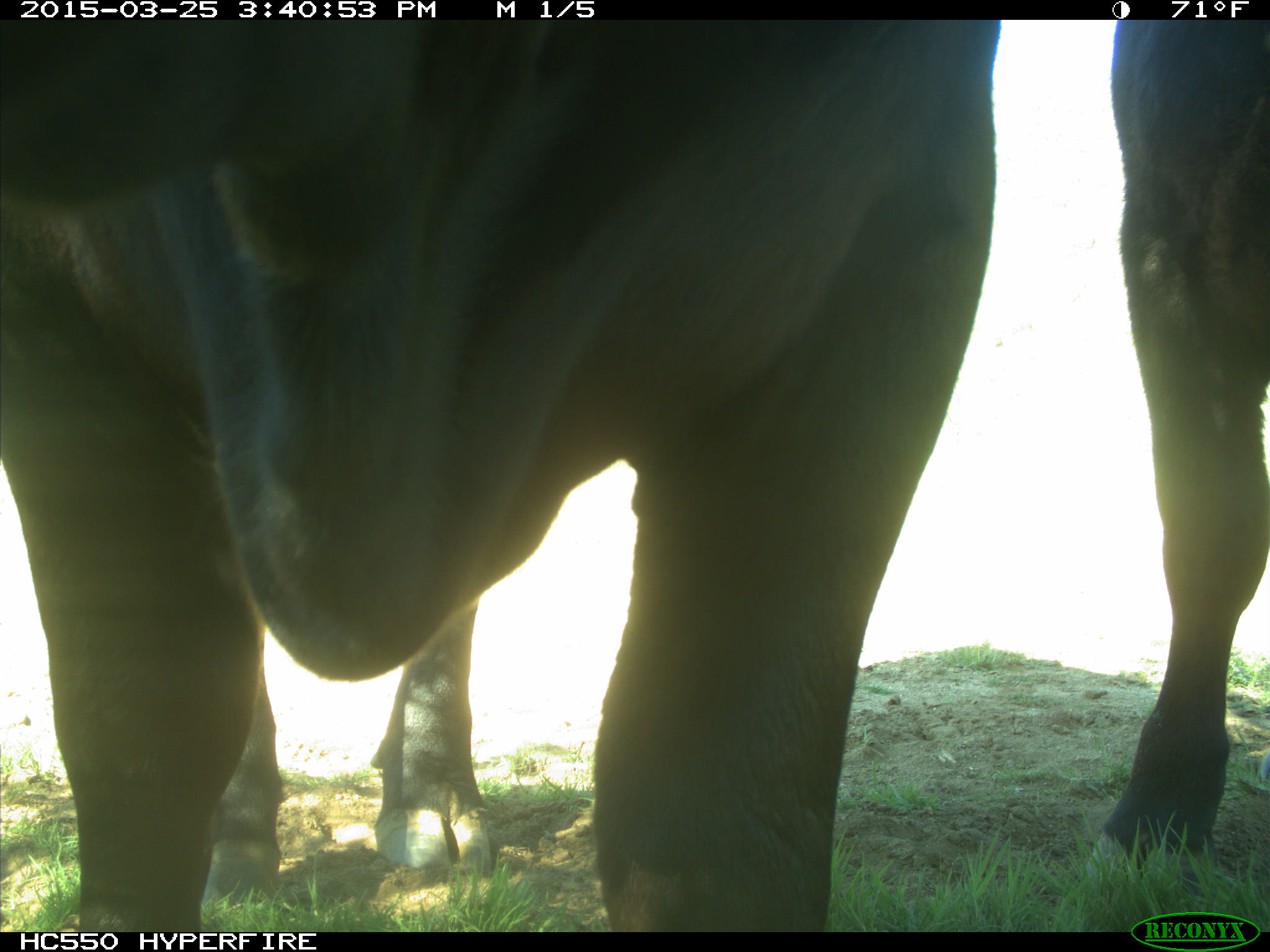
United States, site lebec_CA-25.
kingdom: Animalia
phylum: Chordata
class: Mammalia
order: Artiodactyla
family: Bovidae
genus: Bos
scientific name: Bos taurus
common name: domestic cow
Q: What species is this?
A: Bos taurus (domestic cow).